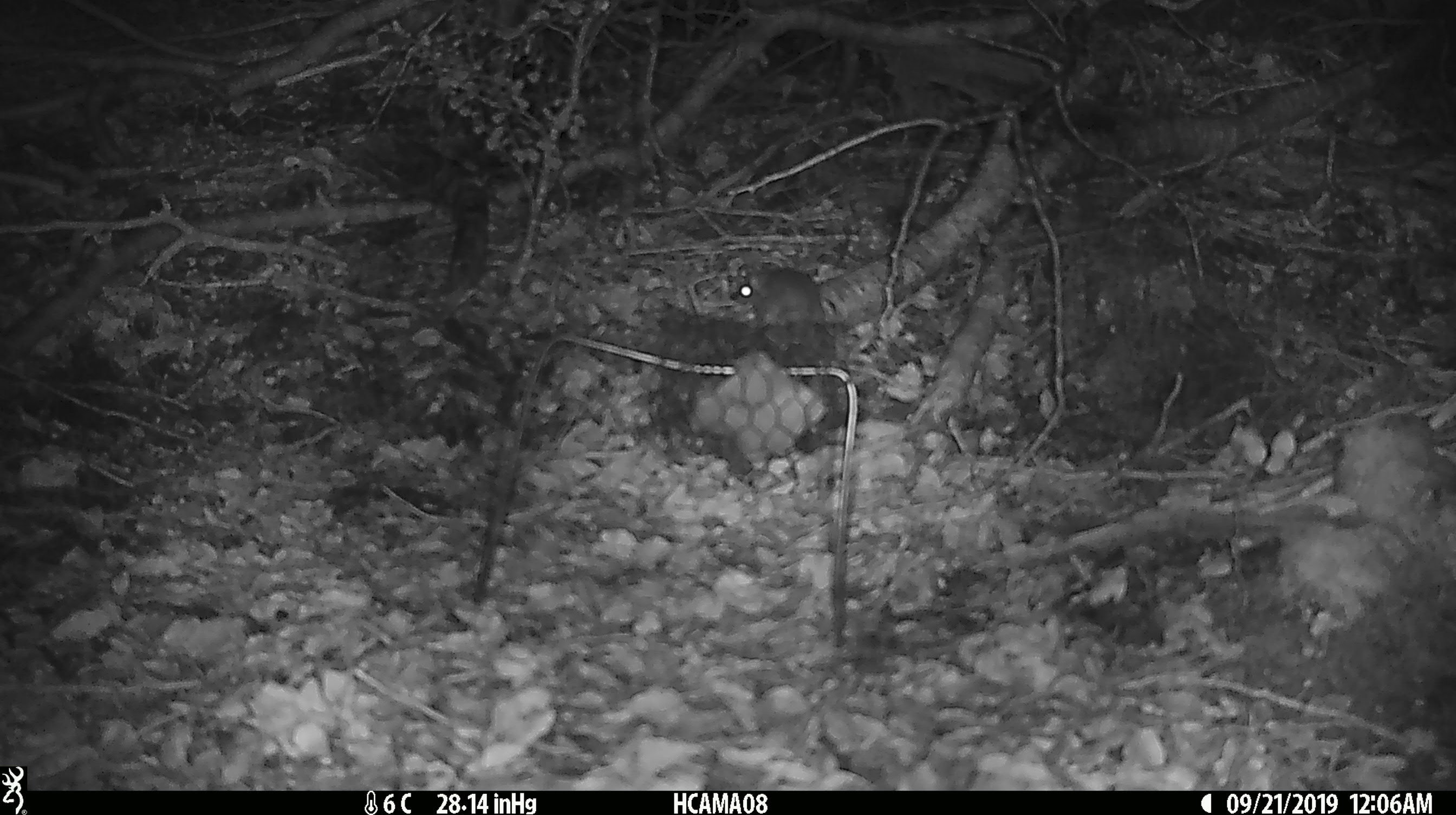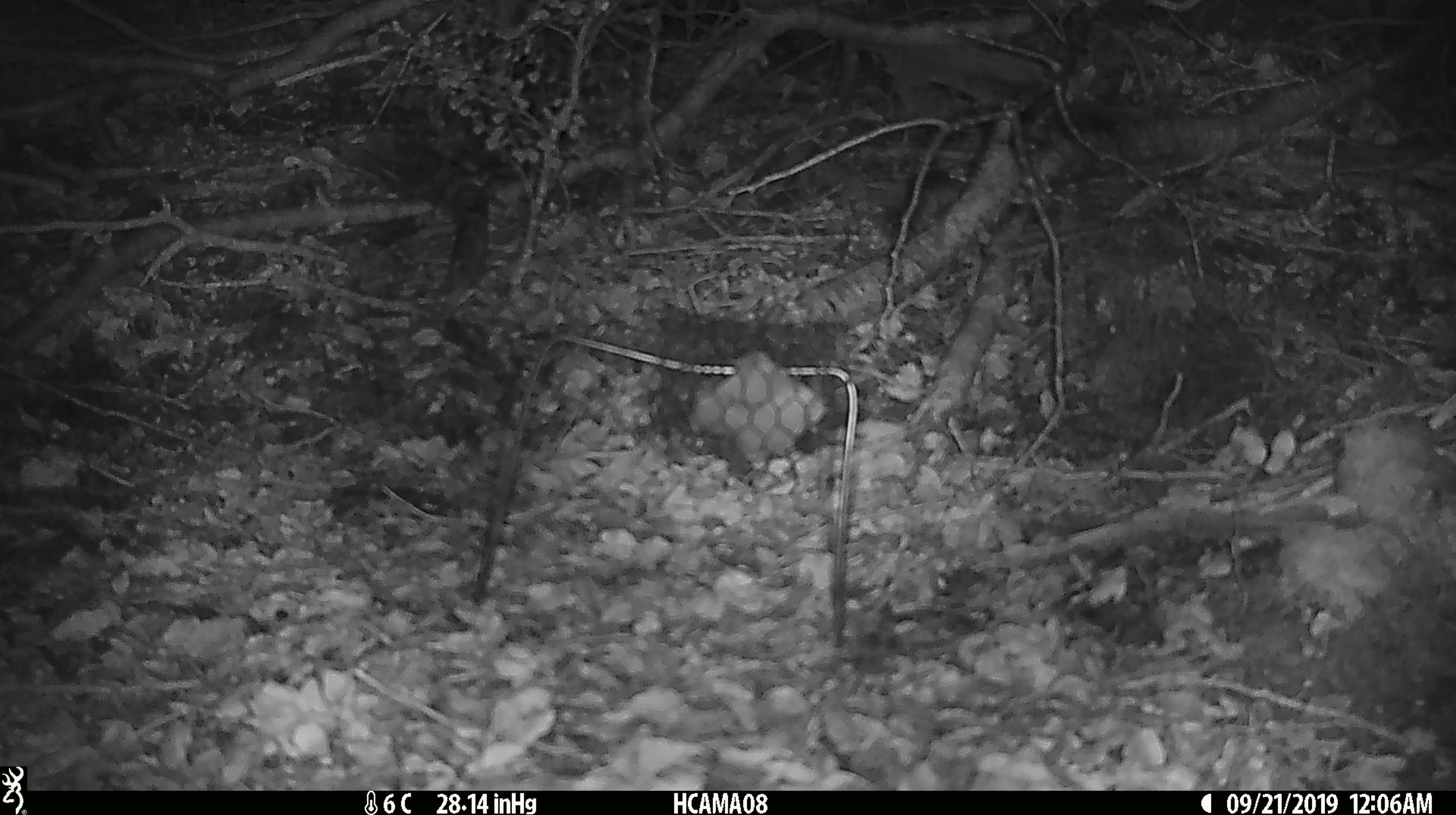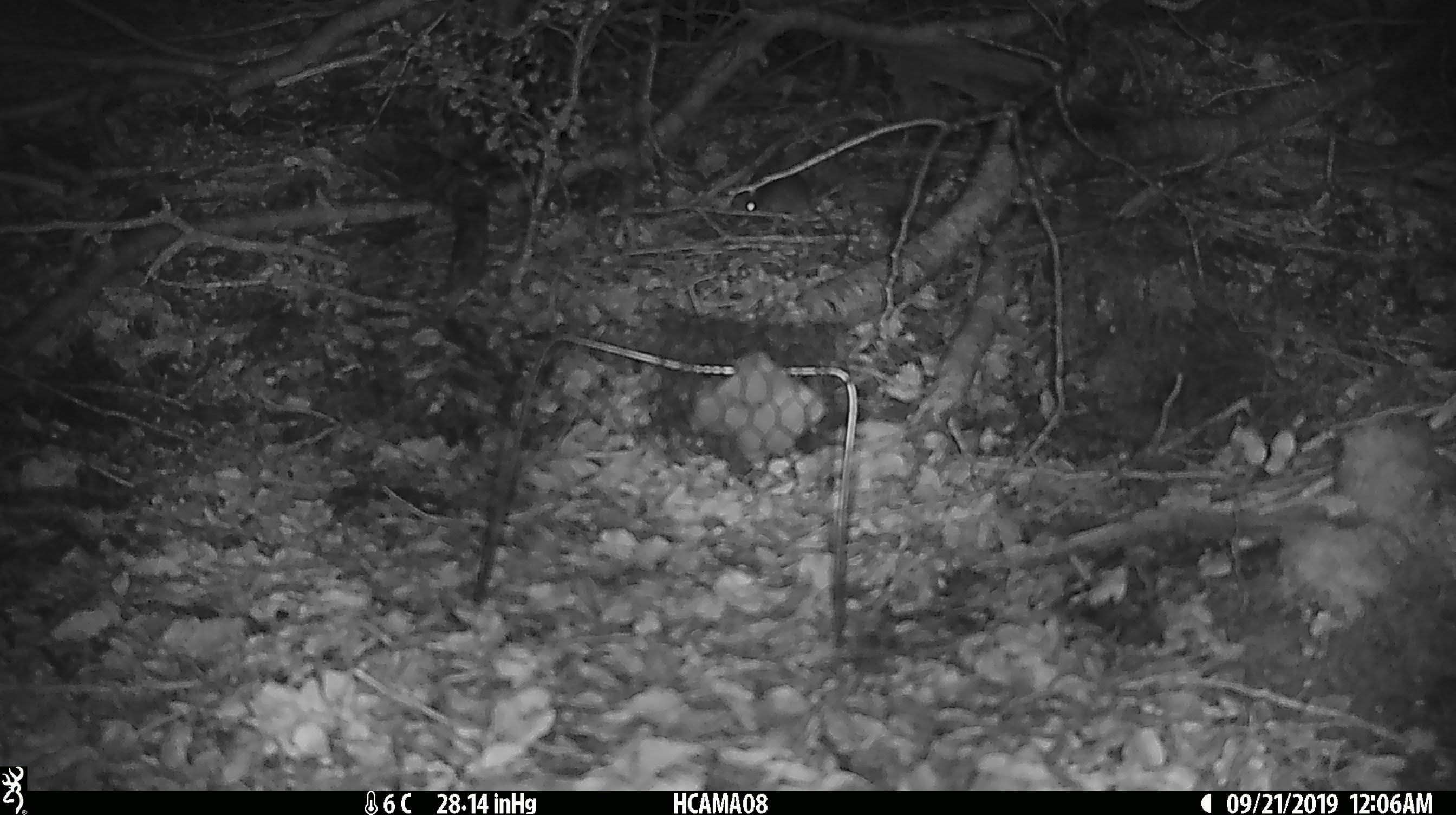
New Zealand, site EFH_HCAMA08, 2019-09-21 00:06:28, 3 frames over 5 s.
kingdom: Animalia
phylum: Chordata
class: Mammalia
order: Rodentia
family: Muridae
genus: Mus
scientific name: Mus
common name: mouse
Mouse (Mus).